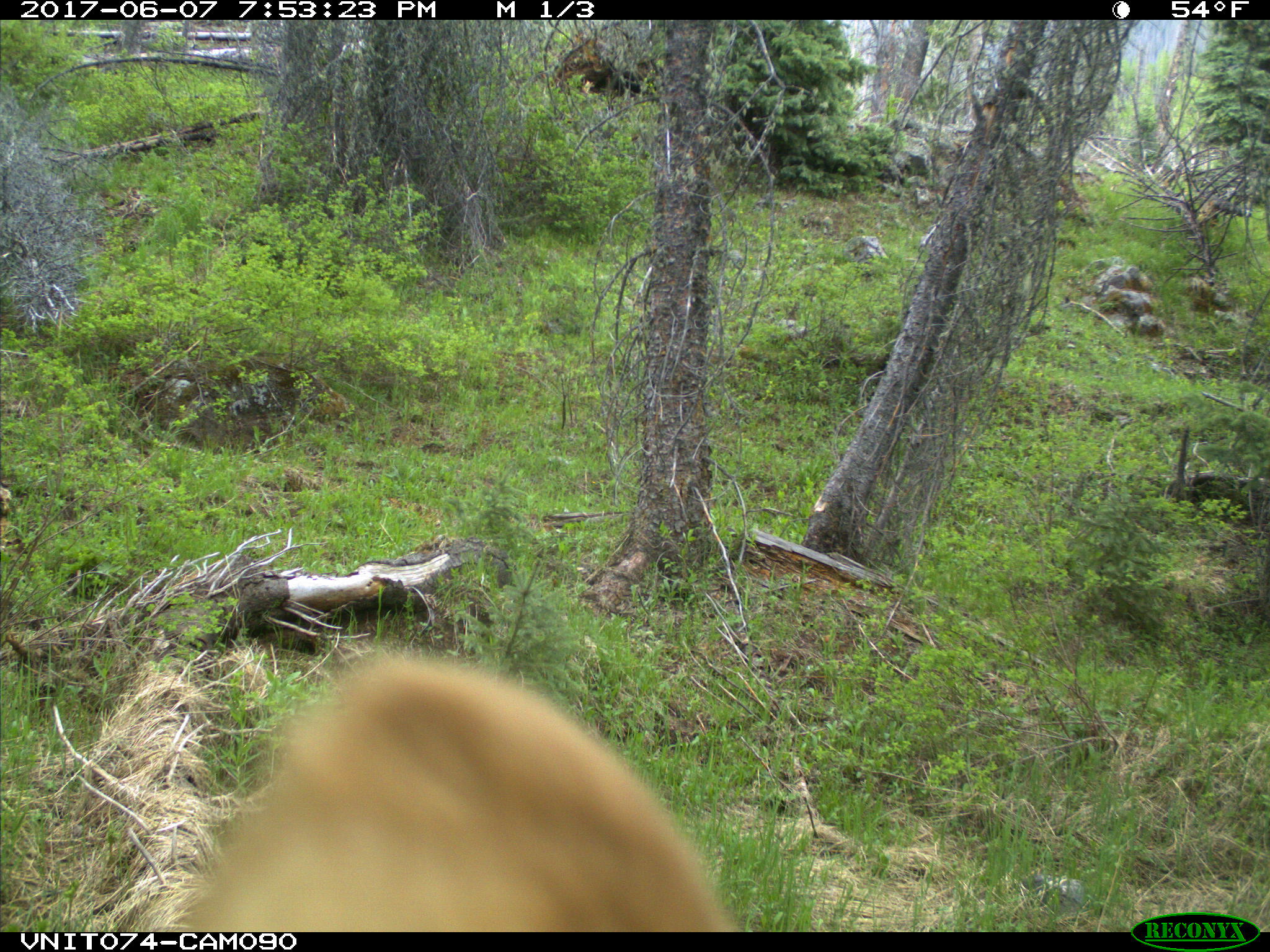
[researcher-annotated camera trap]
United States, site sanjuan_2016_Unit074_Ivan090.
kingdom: Animalia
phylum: Chordata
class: Mammalia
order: Carnivora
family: Ursidae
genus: Ursus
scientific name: Ursus americanus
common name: american black bear